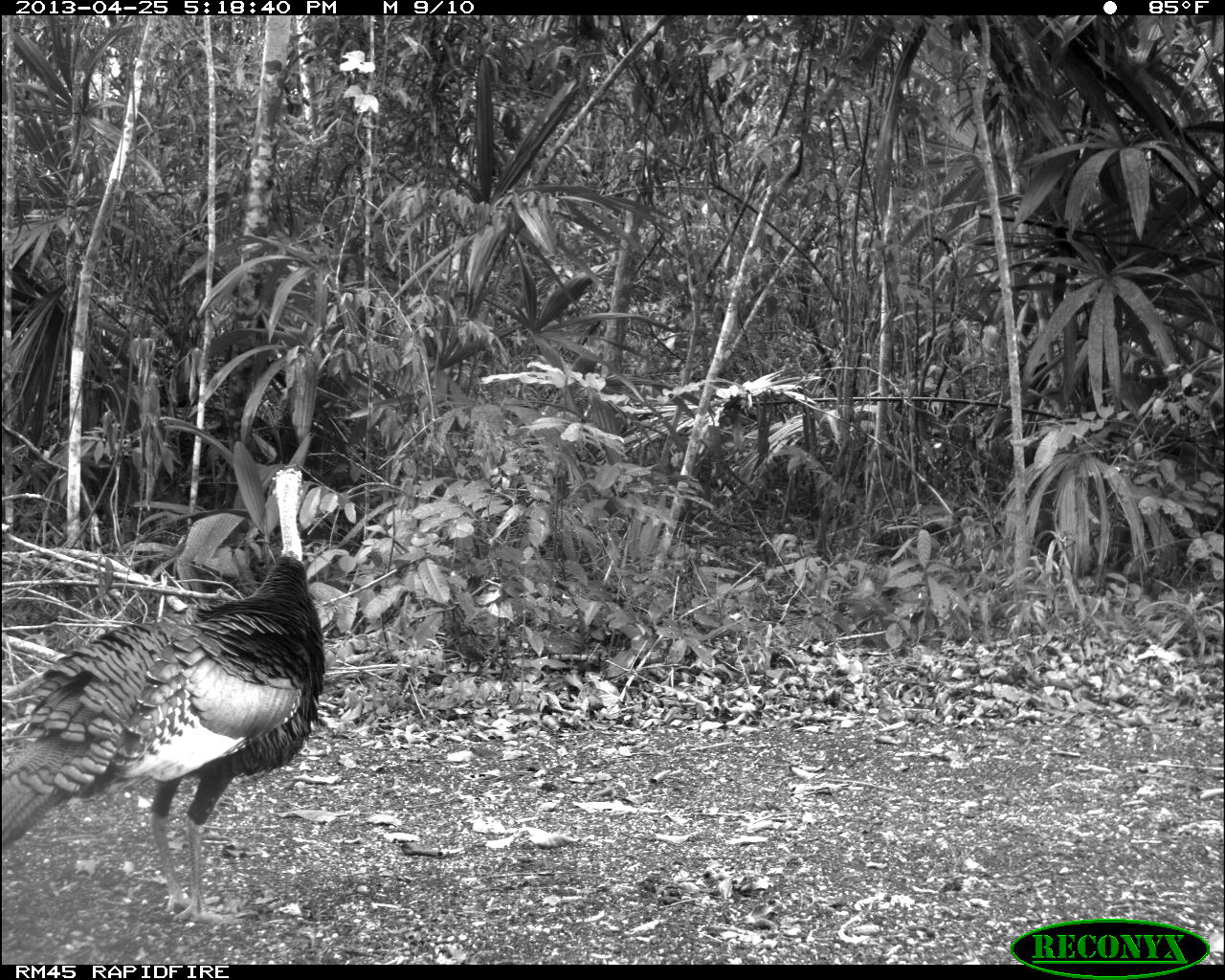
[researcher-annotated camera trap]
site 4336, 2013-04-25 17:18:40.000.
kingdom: Animalia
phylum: Chordata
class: Aves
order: Galliformes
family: Phasianidae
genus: Meleagris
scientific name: Meleagris ocellata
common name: ocellated turkey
Meleagris ocellata (ocellated turkey), count 1.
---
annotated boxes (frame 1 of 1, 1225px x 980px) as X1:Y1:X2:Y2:
meleagris ocellata: 1:466:325:926